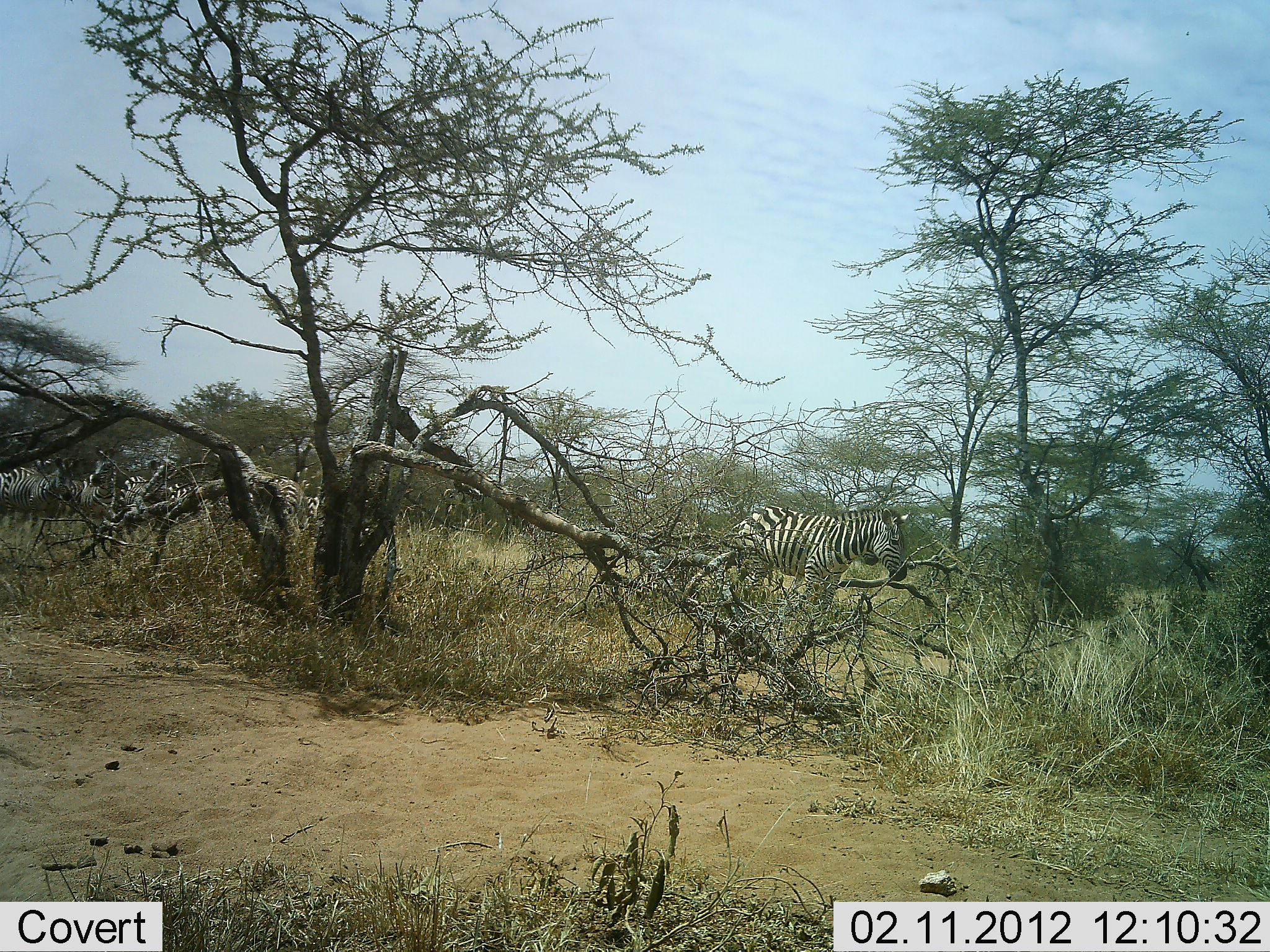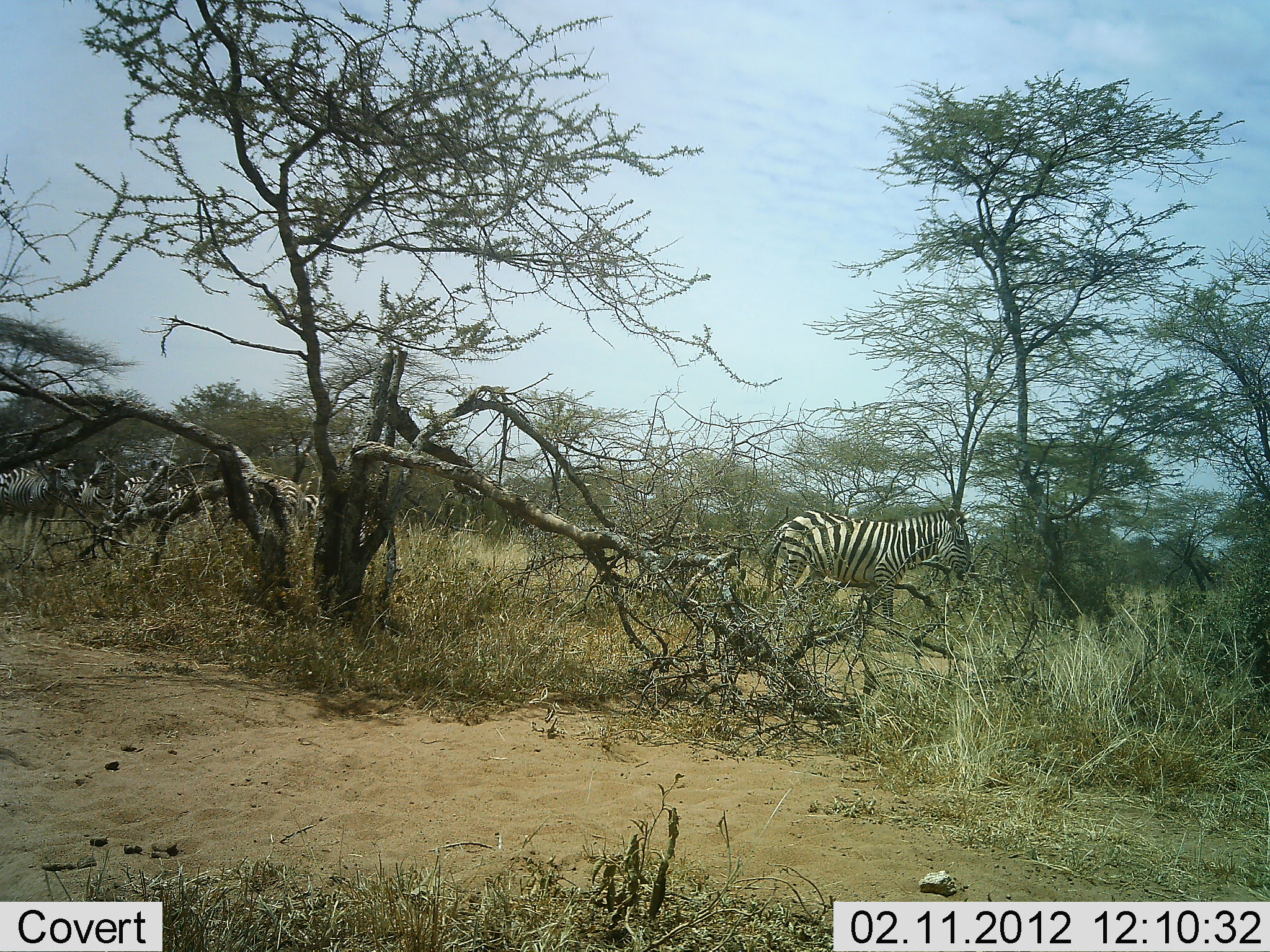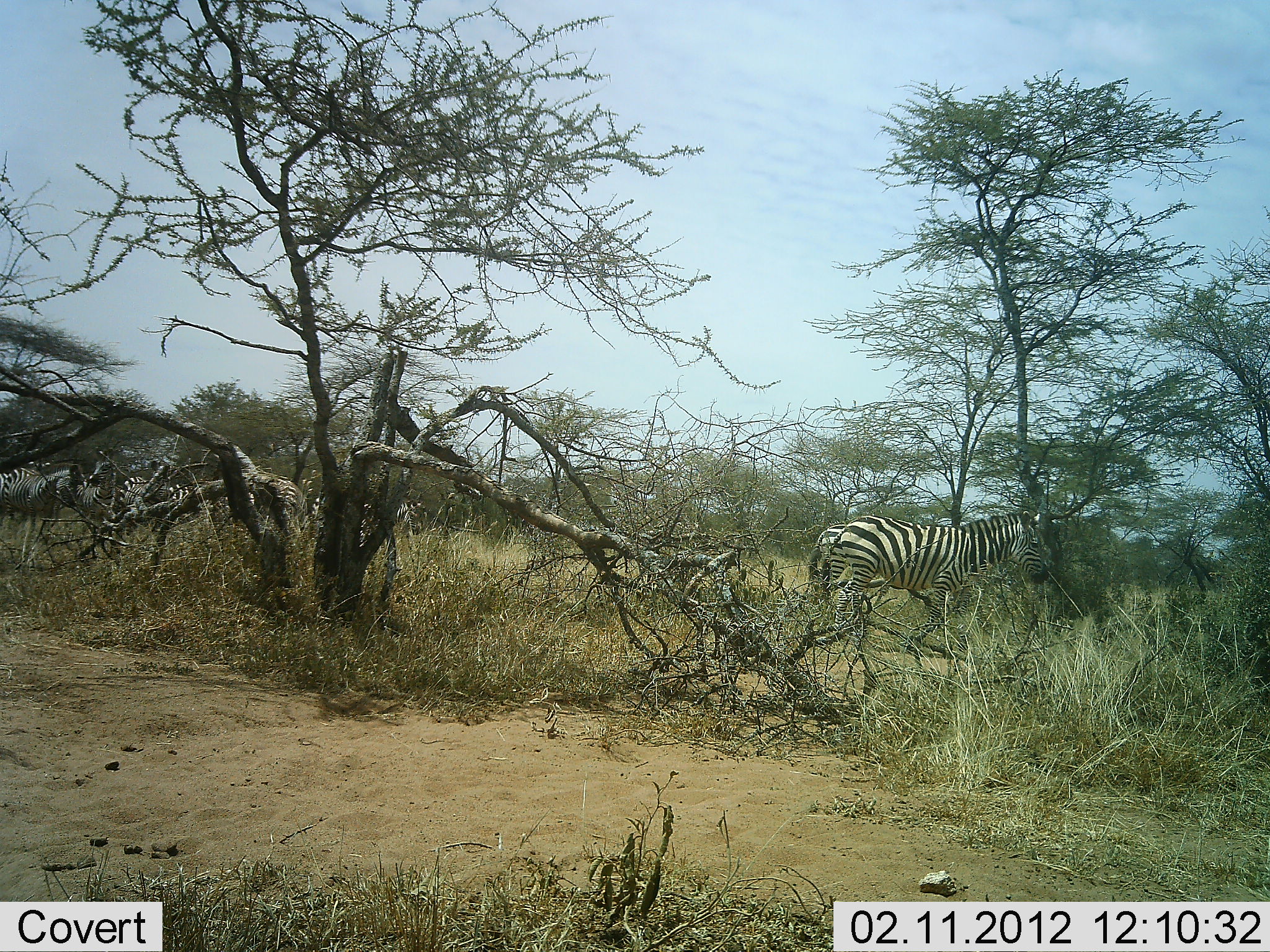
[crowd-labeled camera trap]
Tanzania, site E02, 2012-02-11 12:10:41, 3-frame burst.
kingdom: Animalia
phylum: Chordata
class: Mammalia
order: Perissodactyla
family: Equidae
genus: Equus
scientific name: Equus quagga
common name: plains zebra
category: zebra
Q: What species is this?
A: Zebra (plains zebra) (Equus quagga).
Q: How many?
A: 4.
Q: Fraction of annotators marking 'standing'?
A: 59%.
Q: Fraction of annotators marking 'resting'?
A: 0%.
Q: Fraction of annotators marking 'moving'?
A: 100%.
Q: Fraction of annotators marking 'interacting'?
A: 0%.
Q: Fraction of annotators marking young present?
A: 4%.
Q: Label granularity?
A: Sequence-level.